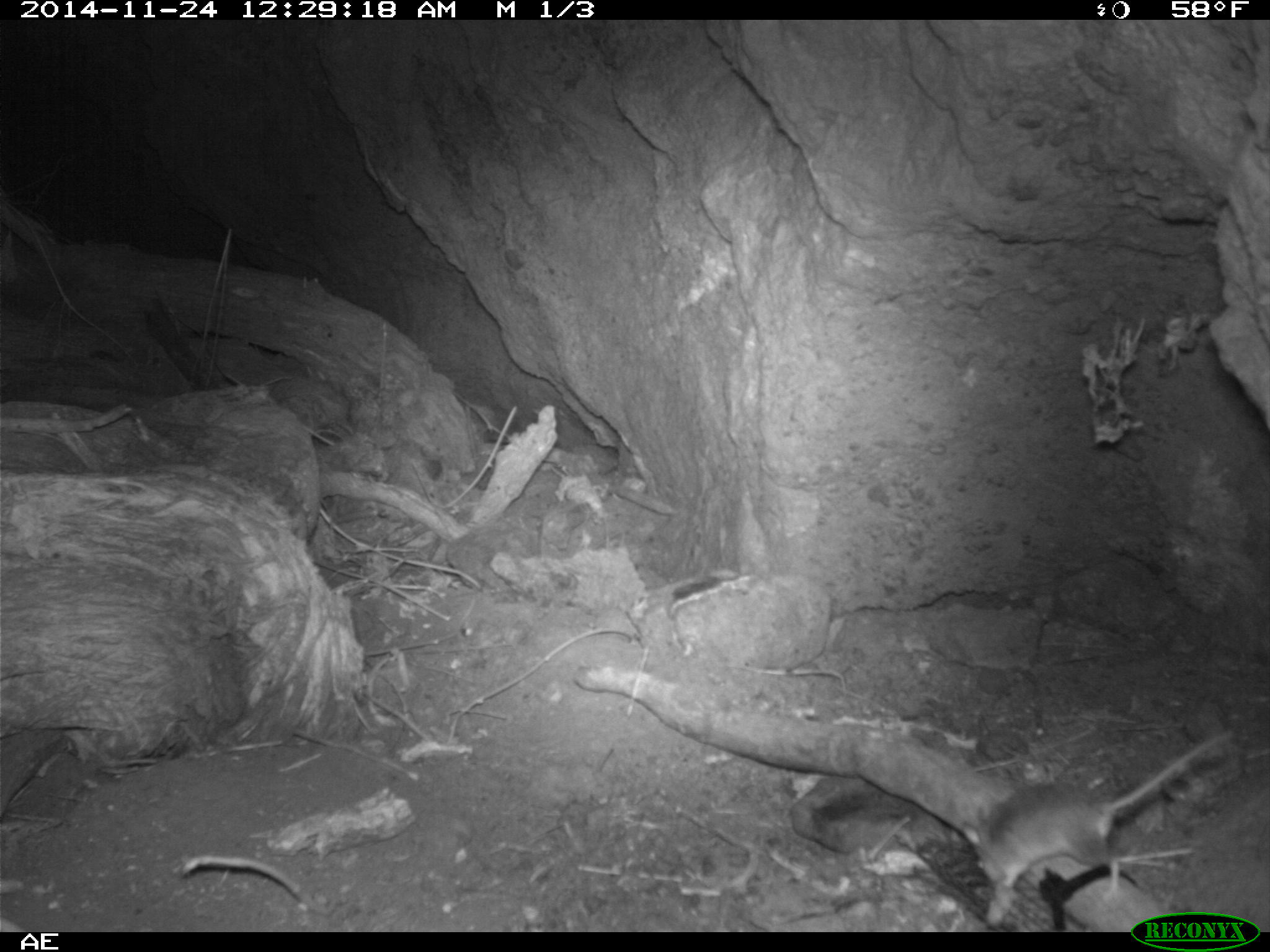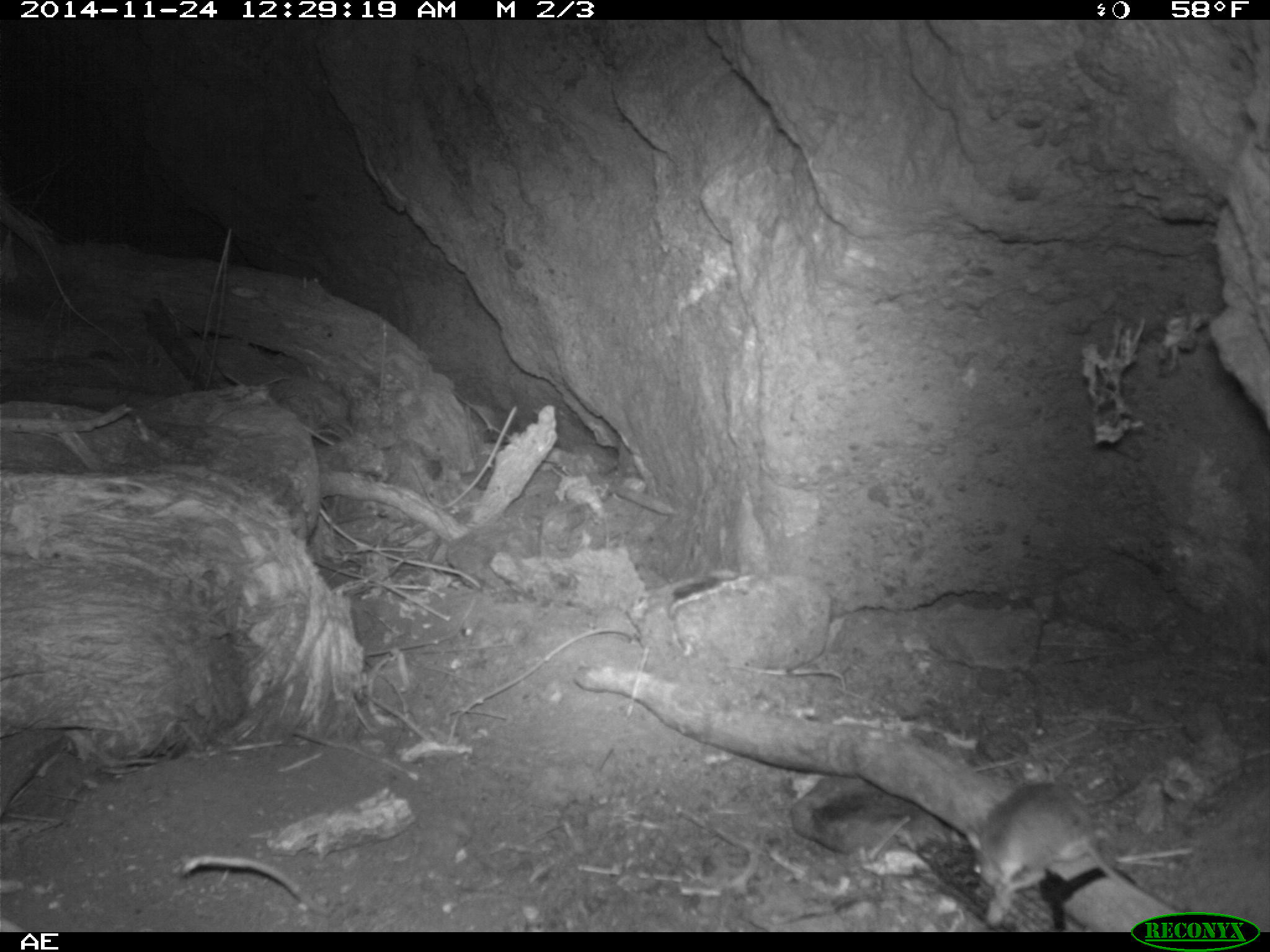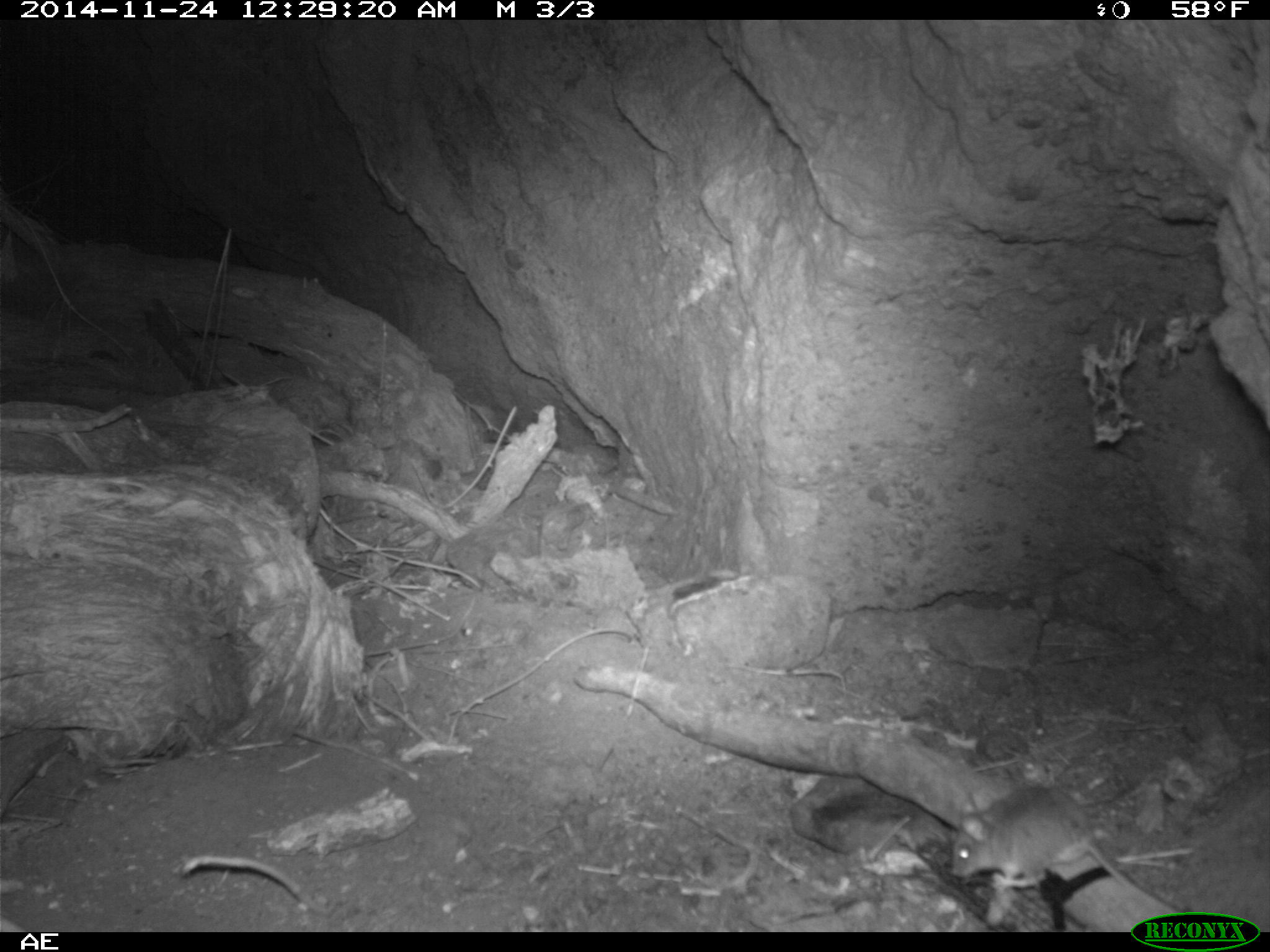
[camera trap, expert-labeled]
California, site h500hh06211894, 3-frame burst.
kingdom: Animalia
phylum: Chordata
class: Mammalia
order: Rodentia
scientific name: Rodentia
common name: rodent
Rodent (Rodentia).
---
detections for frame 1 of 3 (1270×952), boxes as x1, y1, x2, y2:
rodent: 962, 726, 1231, 900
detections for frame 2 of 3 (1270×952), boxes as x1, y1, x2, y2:
rodent: 962, 778, 1178, 914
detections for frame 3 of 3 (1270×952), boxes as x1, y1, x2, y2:
rodent: 949, 780, 1182, 914